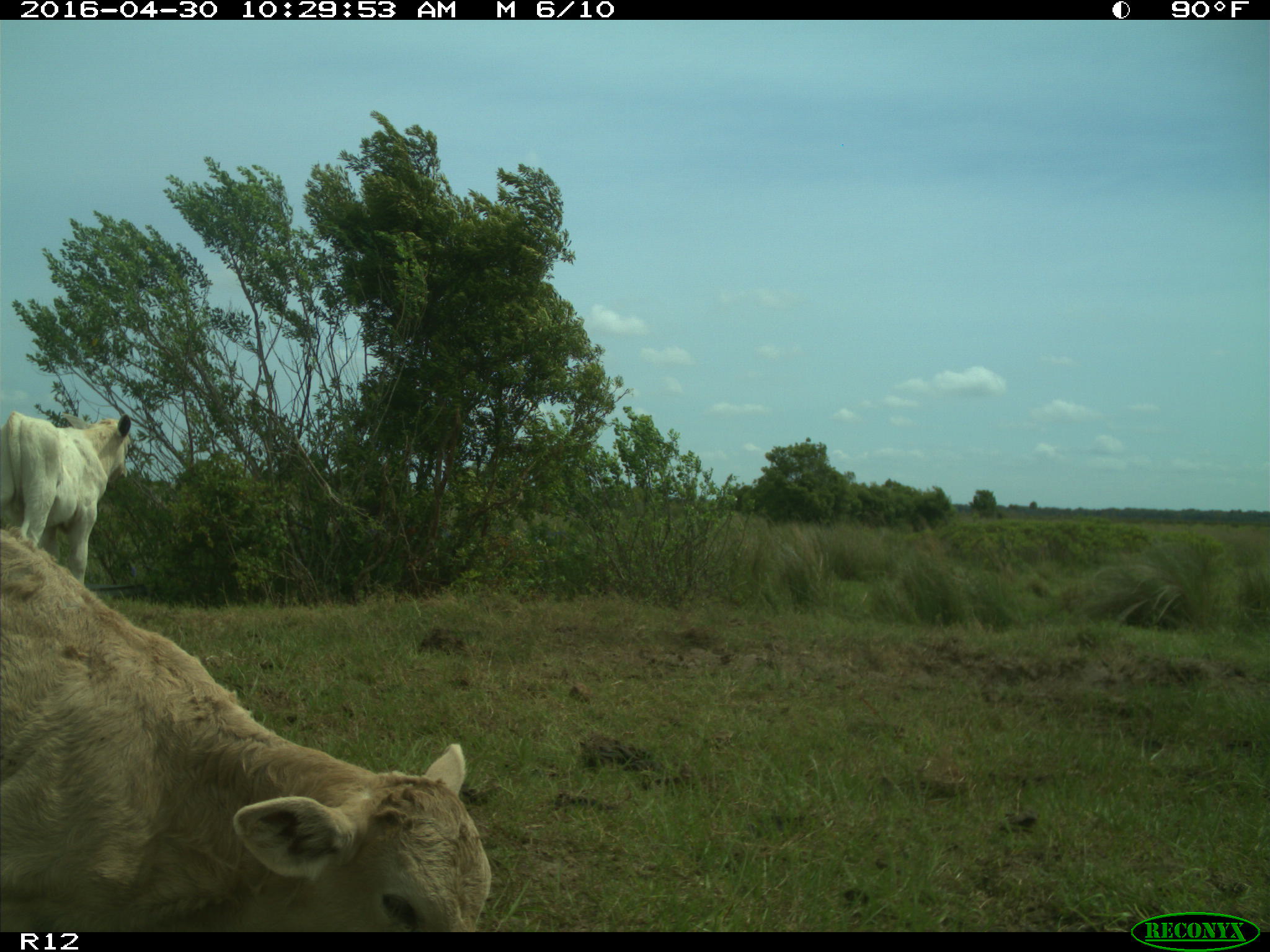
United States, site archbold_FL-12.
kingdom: Animalia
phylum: Chordata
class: Mammalia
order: Artiodactyla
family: Bovidae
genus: Bos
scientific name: Bos taurus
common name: domestic cow